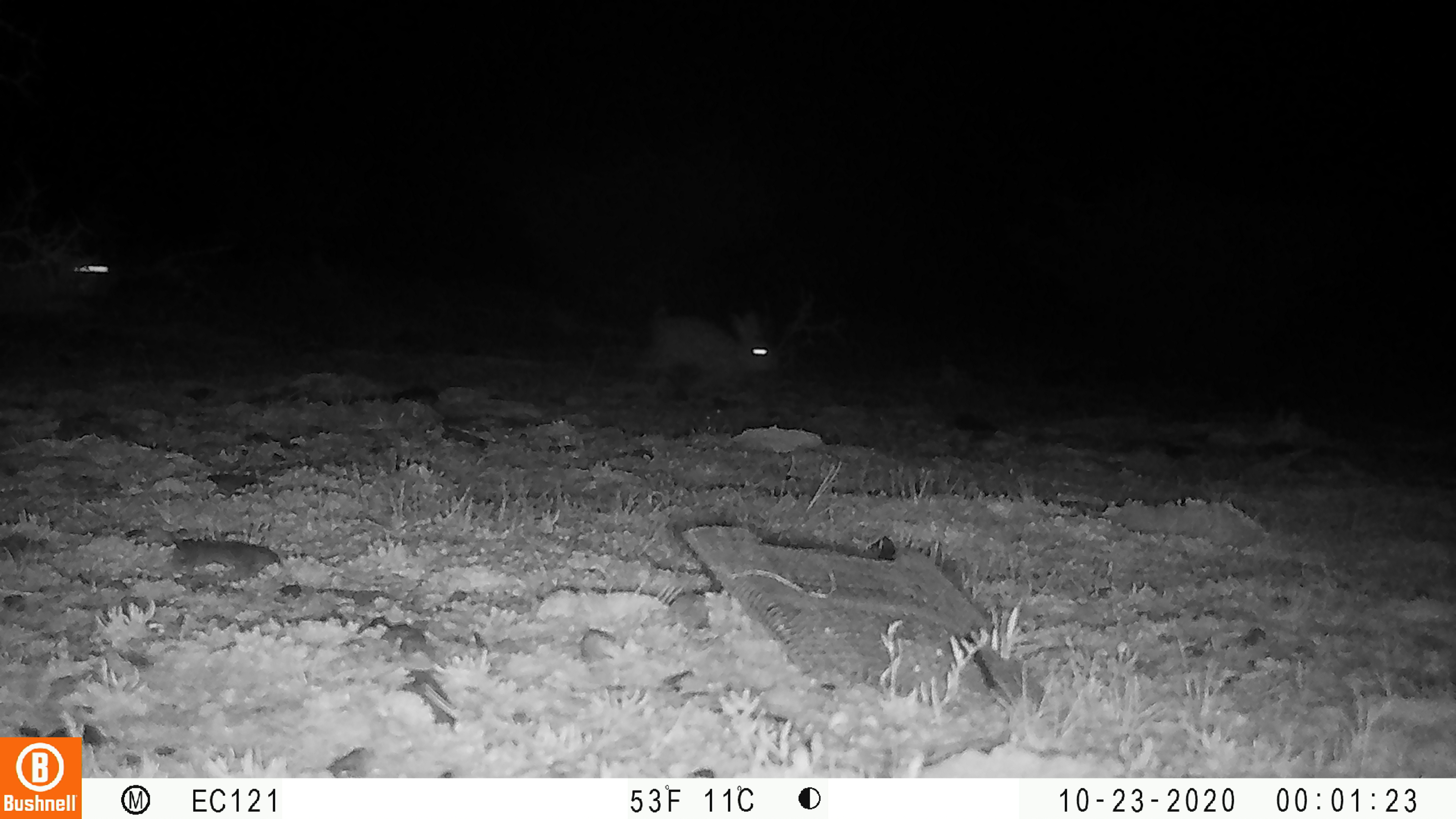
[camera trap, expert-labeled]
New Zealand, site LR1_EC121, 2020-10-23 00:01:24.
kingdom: Animalia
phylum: Chordata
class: Mammalia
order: Lagomorpha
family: Leporidae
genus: Oryctolagus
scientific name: Oryctolagus cuniculus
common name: european rabbit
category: rabbit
Rabbit (european rabbit) (Oryctolagus cuniculus).